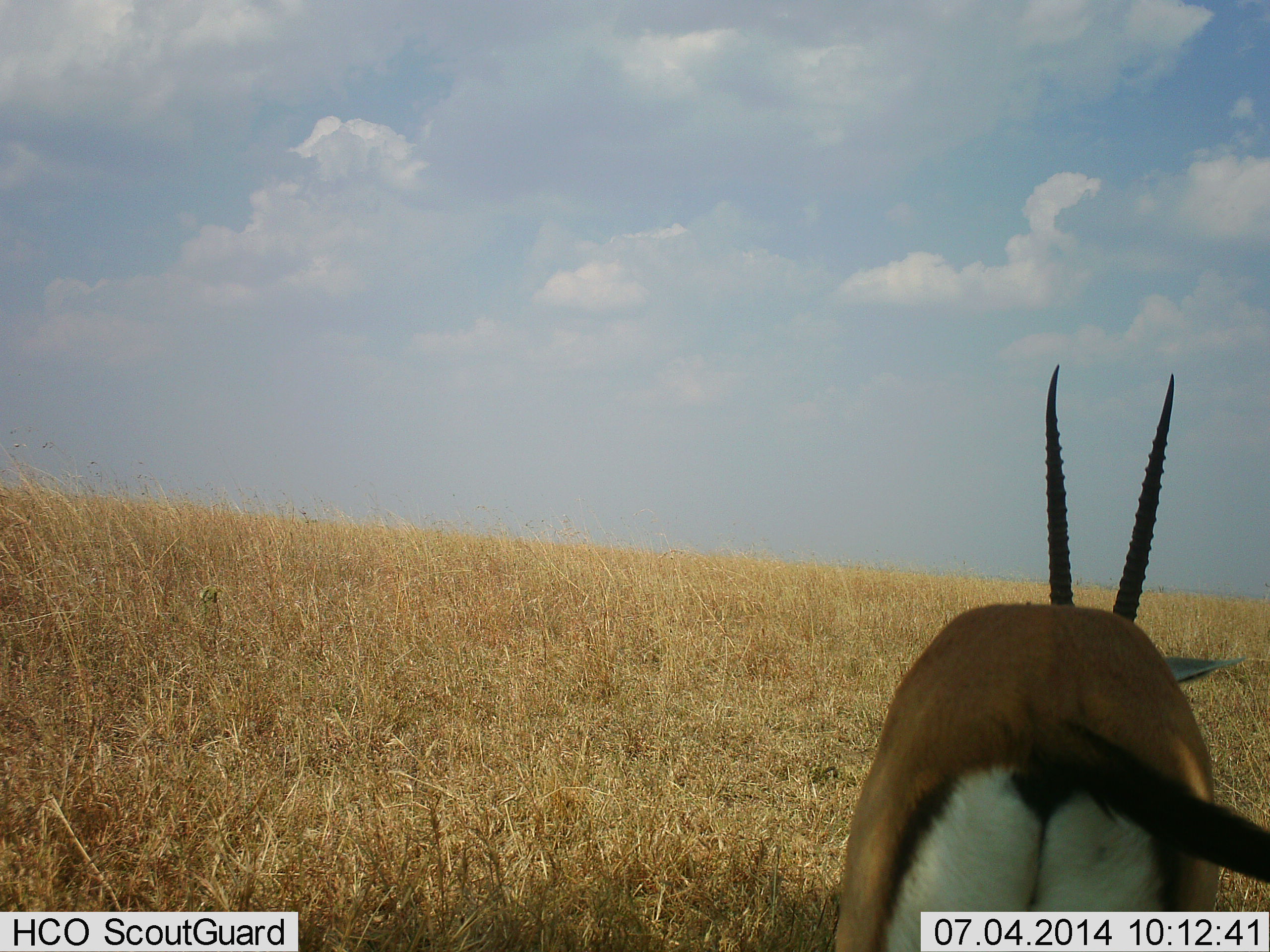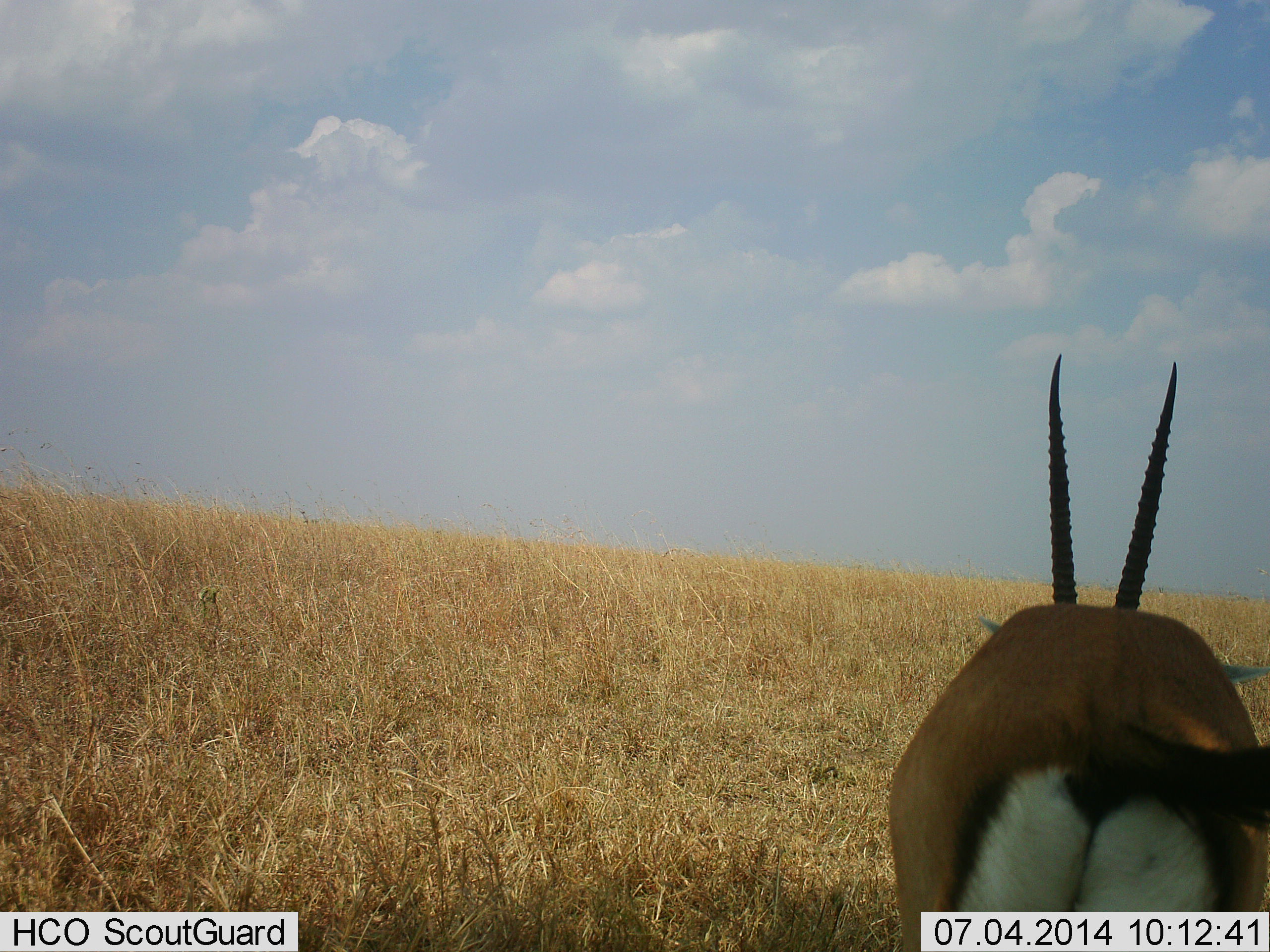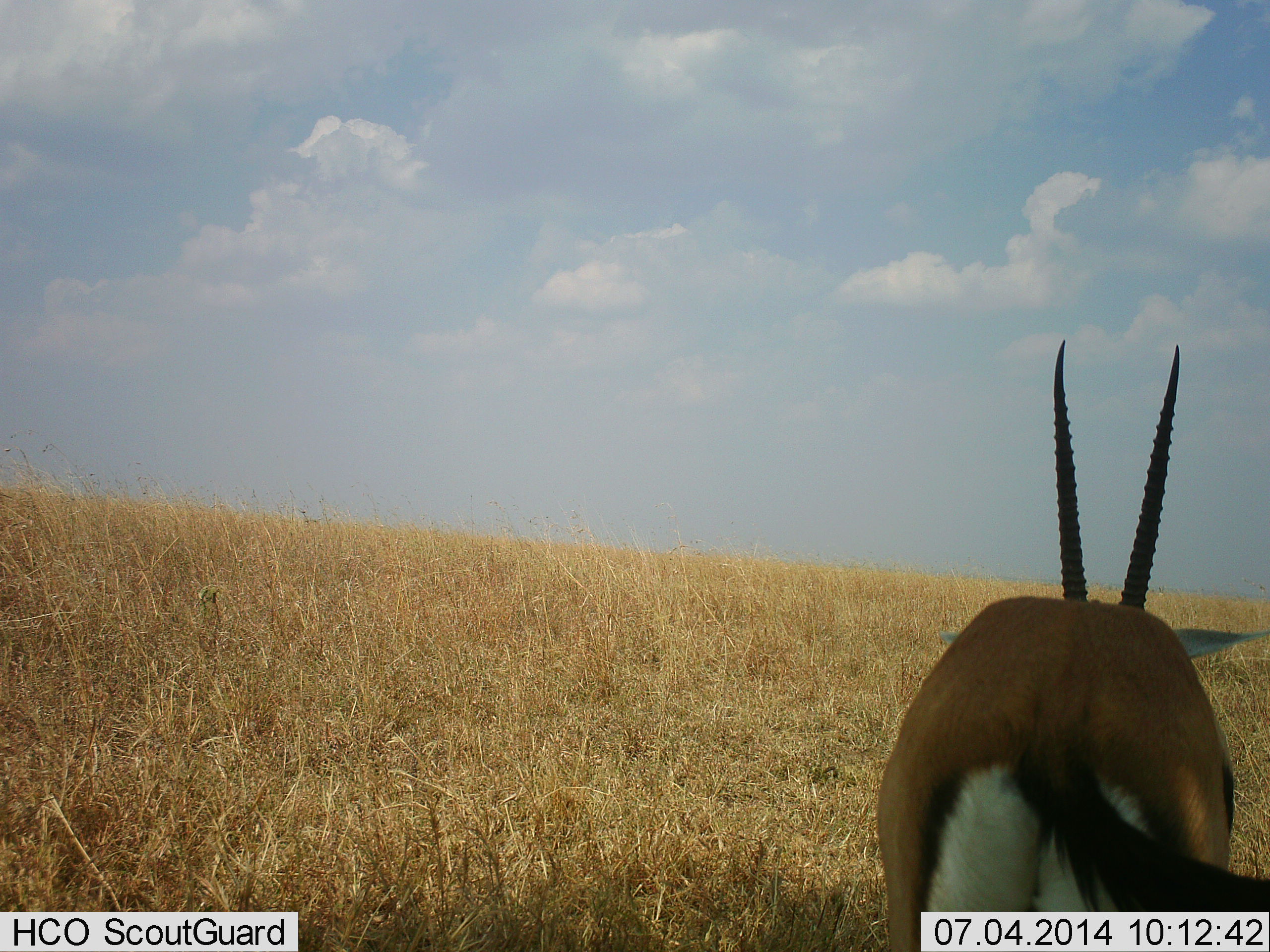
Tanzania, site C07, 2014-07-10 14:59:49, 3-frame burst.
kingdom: Animalia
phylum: Chordata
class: Mammalia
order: Artiodactyla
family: Bovidae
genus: Eudorcas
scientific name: Eudorcas thomsonii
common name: thomson's gazelle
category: gazellethomsons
Gazellethomsons (thomson's gazelle) (Eudorcas thomsonii), count 1. Behavior (volunteer vote fractions): standing 100%, resting 10%, moving 0%, interacting 0%. Young present (vote fraction): 0%. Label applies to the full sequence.